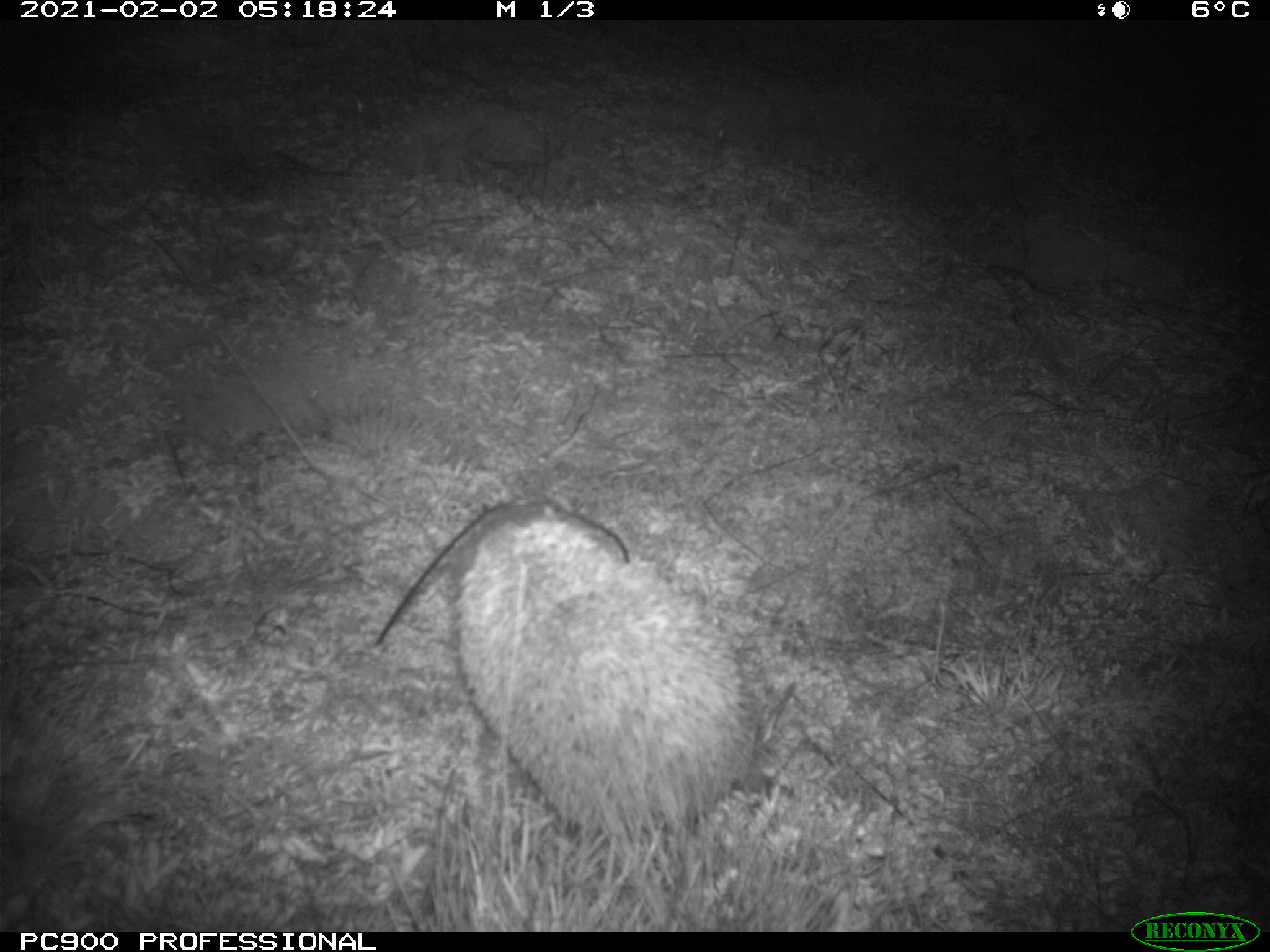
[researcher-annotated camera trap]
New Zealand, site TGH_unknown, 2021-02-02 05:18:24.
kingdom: Animalia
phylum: Chordata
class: Mammalia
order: Eulipotyphla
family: Erinaceidae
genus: Erinaceus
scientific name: Erinaceus europaeus europaeus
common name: european hedgehog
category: hedgehog